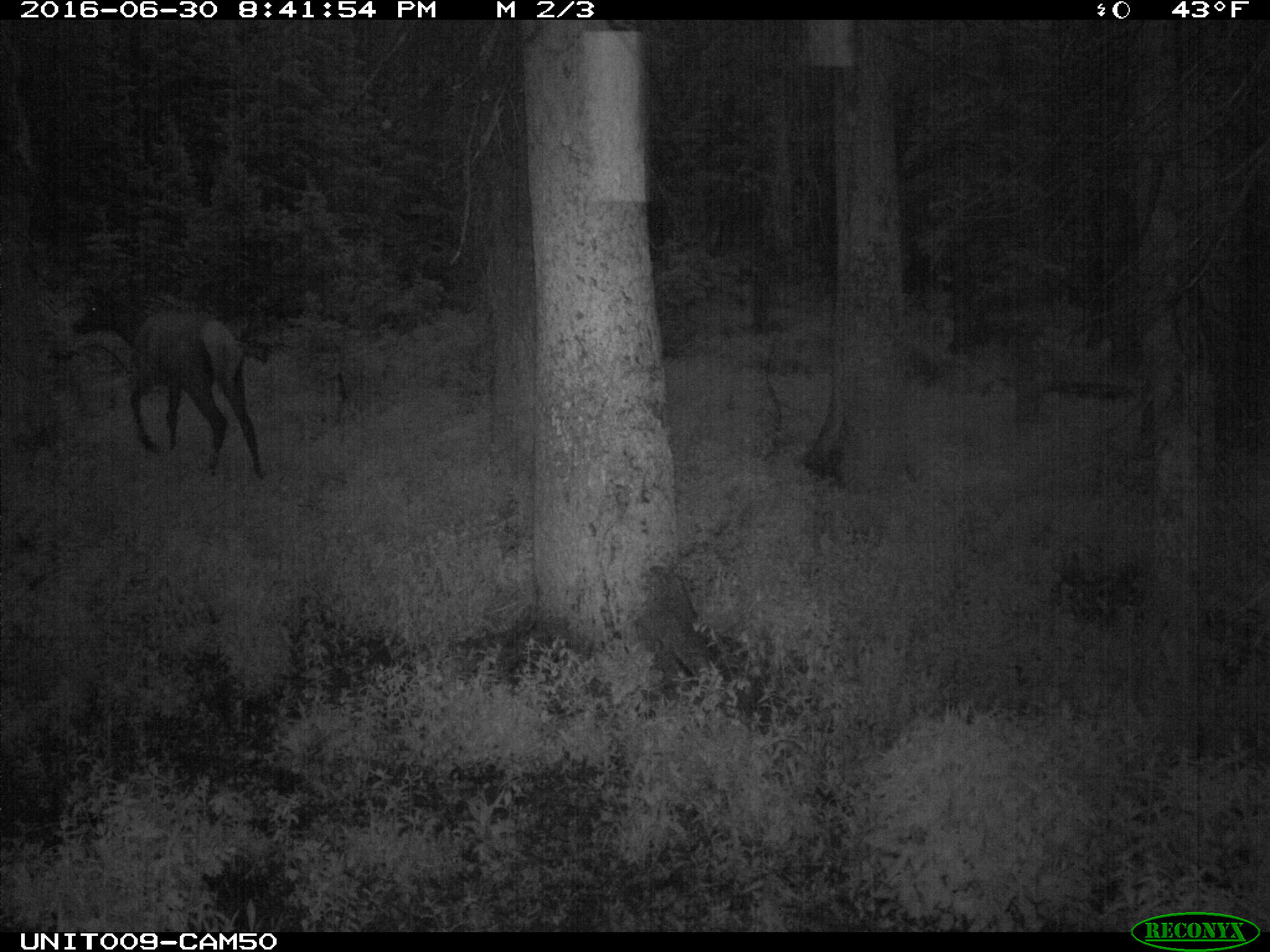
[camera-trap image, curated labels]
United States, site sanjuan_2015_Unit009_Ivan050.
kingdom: Animalia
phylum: Chordata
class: Mammalia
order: Artiodactyla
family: Cervidae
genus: Cervus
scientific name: Cervus elaphus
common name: red deer